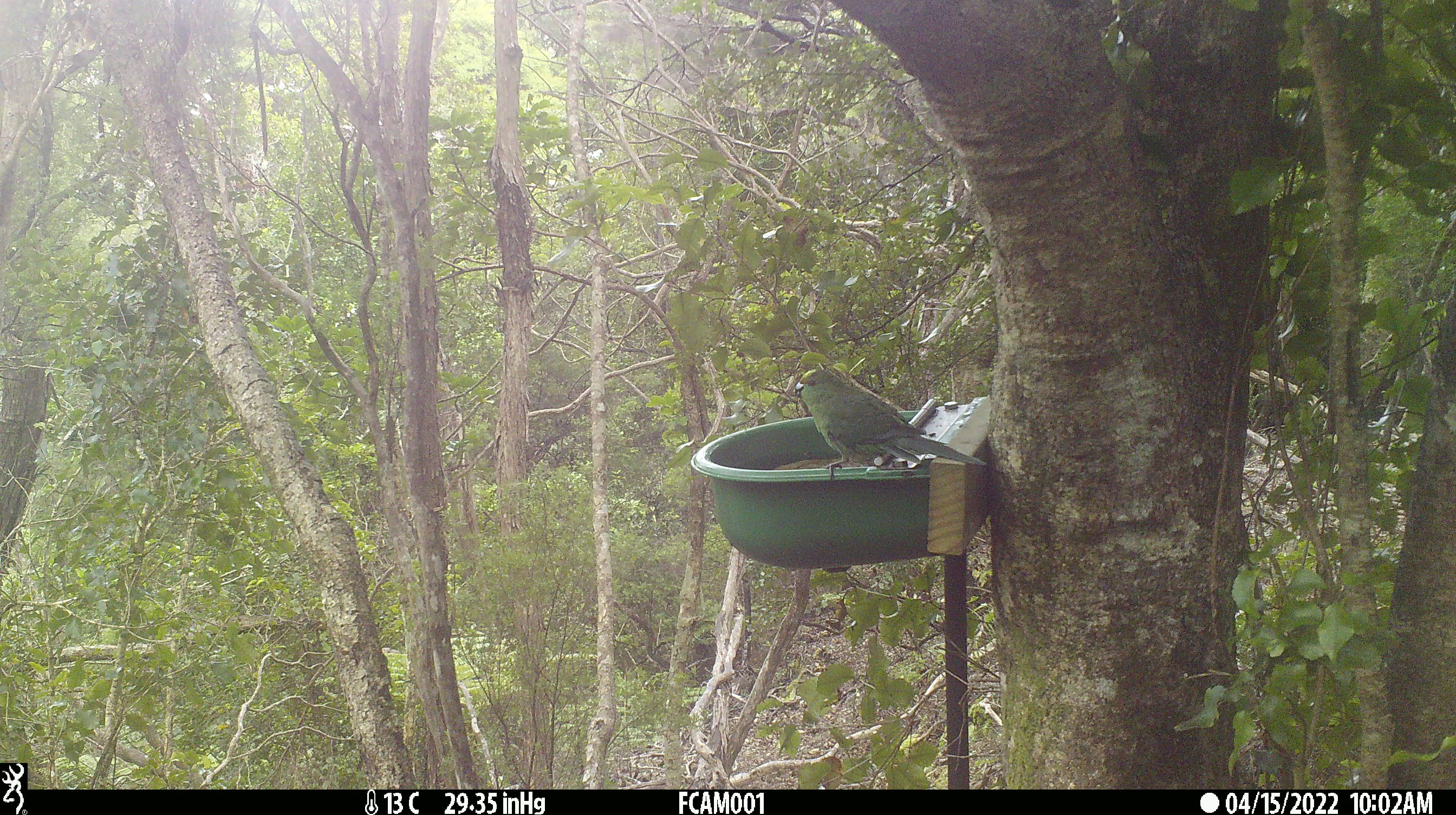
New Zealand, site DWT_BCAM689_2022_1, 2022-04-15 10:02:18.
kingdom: Animalia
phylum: Chordata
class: Aves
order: Psittaciformes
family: Psittaculidae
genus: Cyanoramphus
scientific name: Cyanoramphus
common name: parakeet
Parakeet (Cyanoramphus).